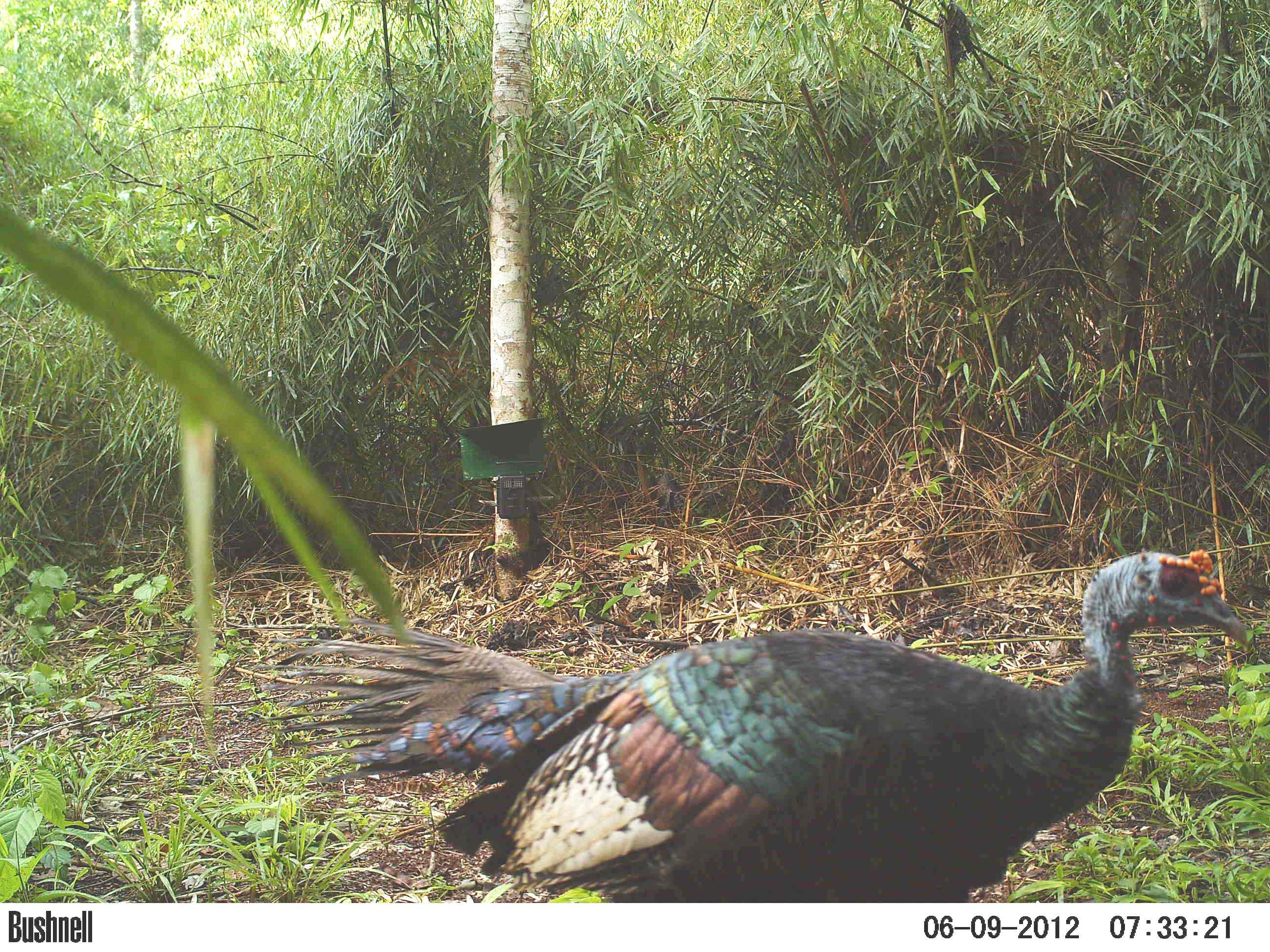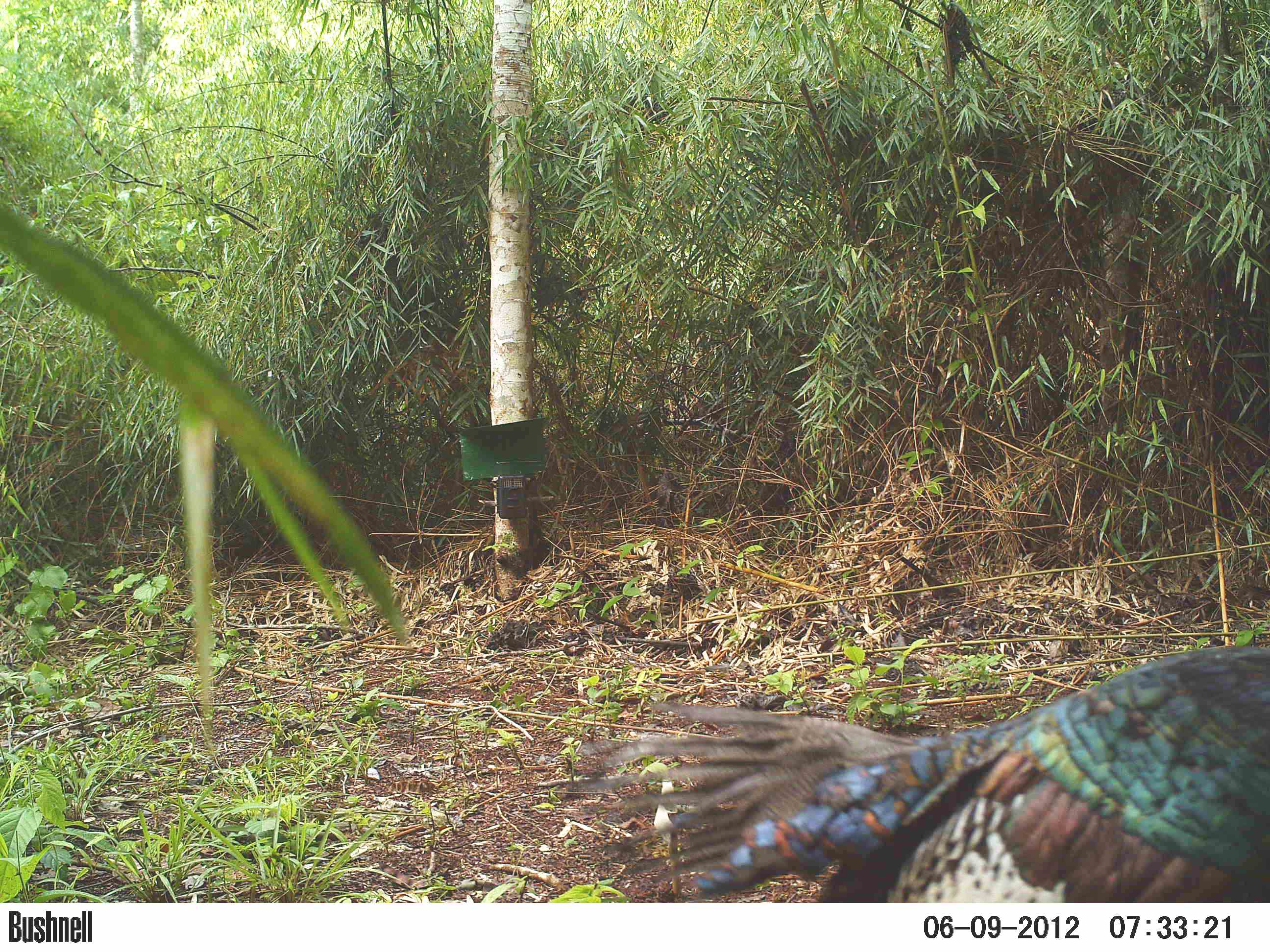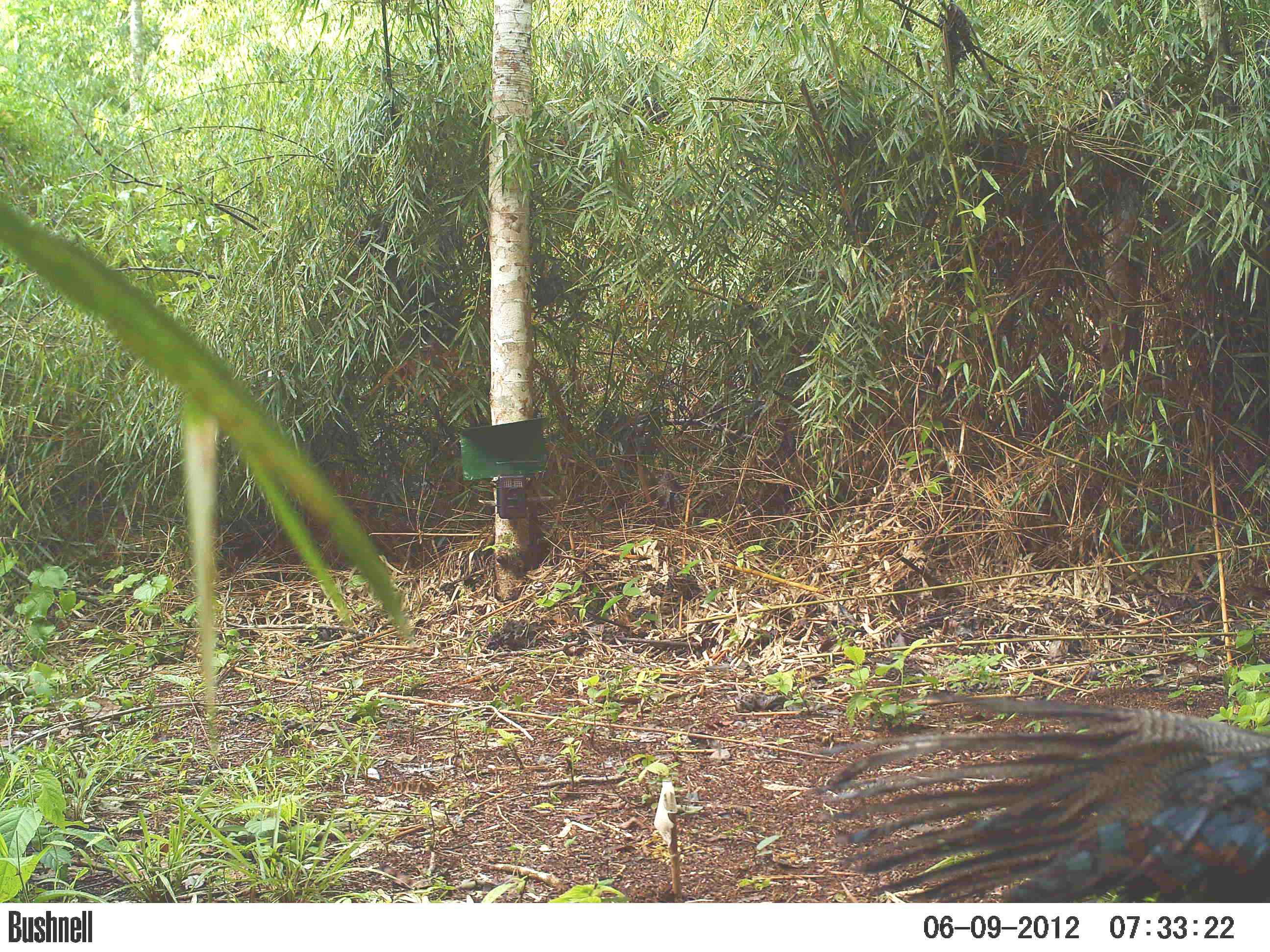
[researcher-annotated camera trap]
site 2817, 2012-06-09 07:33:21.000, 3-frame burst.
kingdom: Animalia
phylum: Chordata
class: Aves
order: Galliformes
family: Phasianidae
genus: Meleagris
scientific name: Meleagris ocellata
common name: ocellated turkey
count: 1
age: adult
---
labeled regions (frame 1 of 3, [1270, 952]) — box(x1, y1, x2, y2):
meleagris ocellata: box(251, 547, 1250, 900)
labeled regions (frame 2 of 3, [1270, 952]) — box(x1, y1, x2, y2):
meleagris ocellata: box(558, 644, 1270, 902)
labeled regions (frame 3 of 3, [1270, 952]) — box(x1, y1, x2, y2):
meleagris ocellata: box(805, 690, 1270, 902)